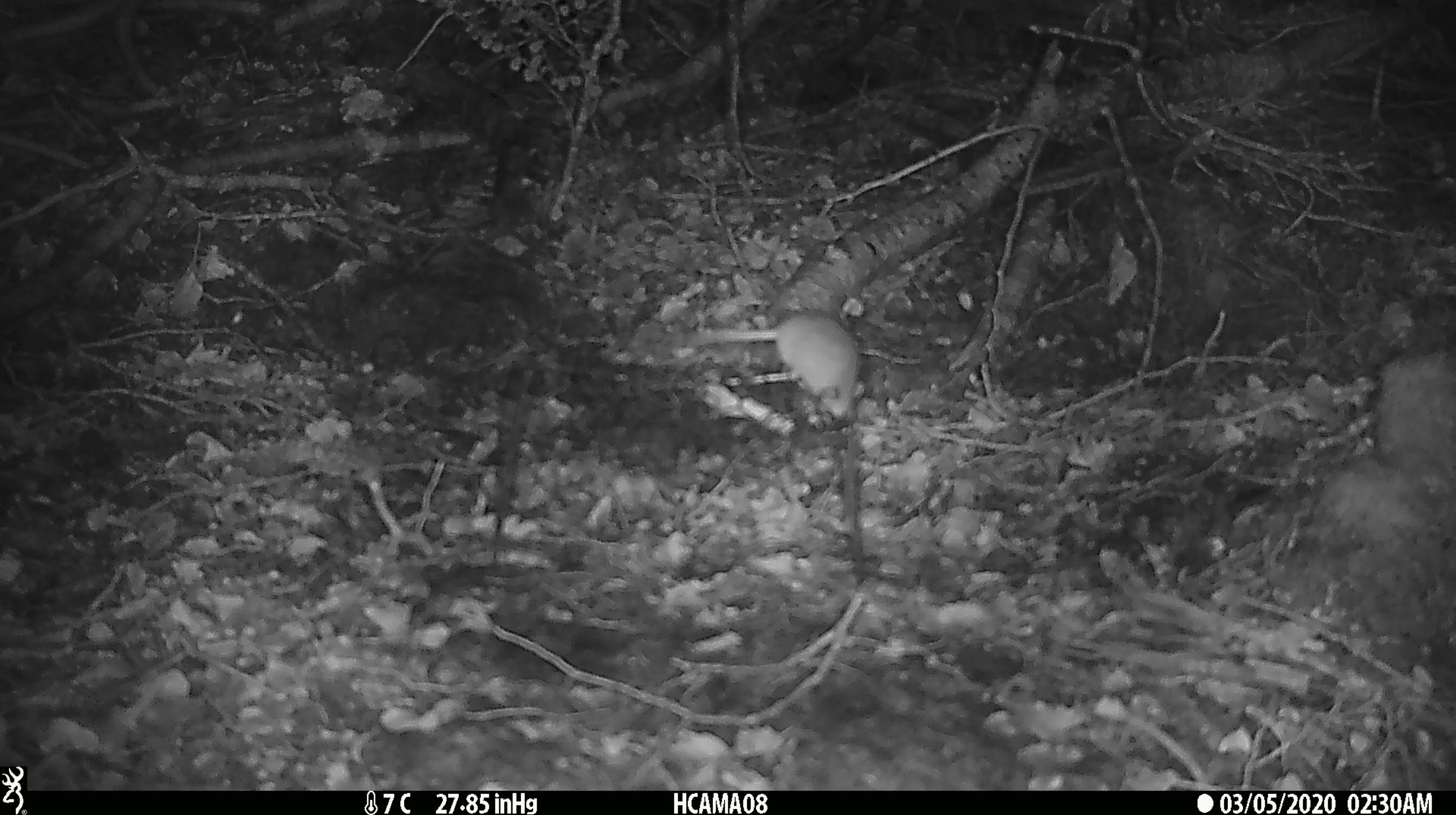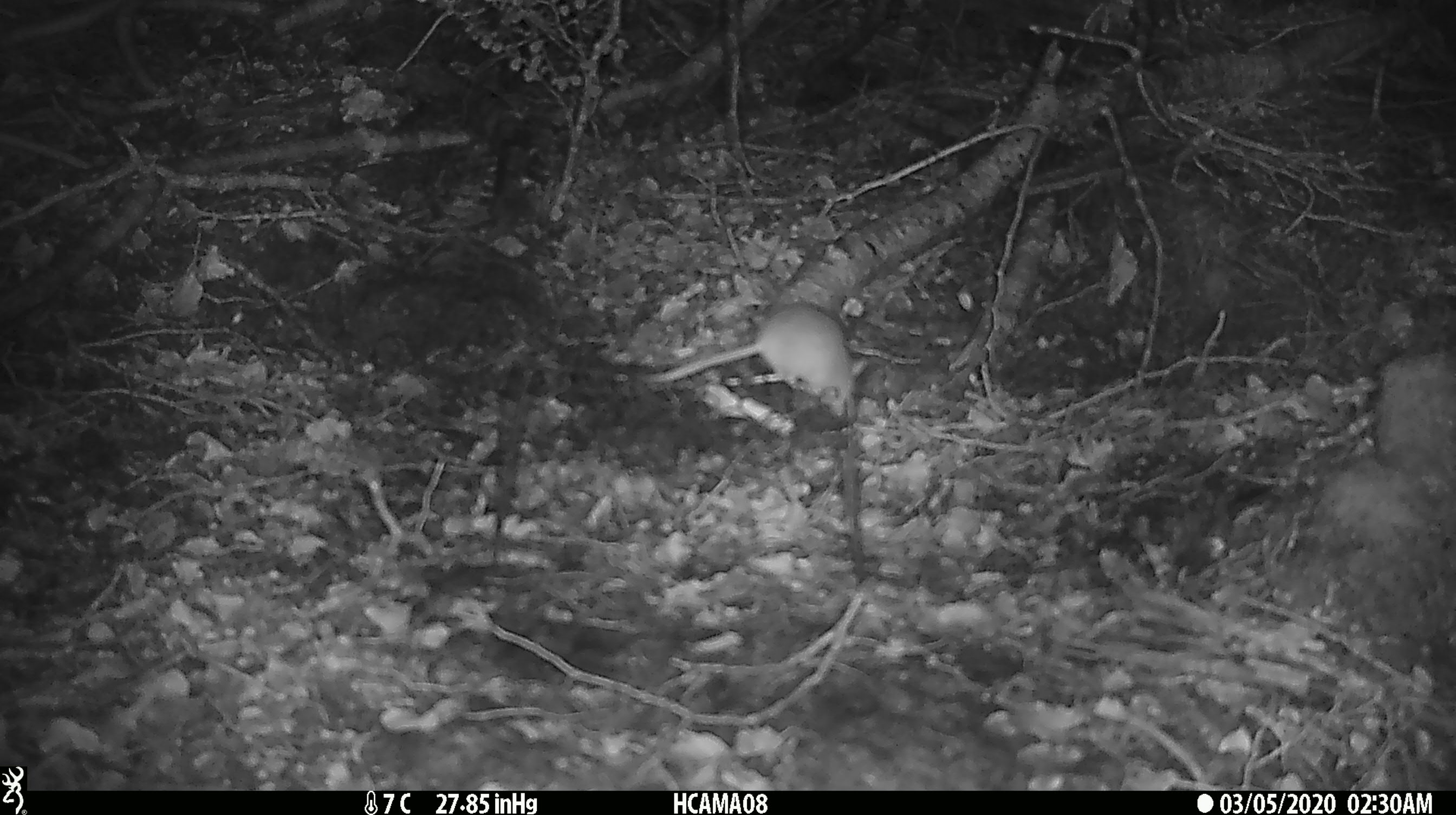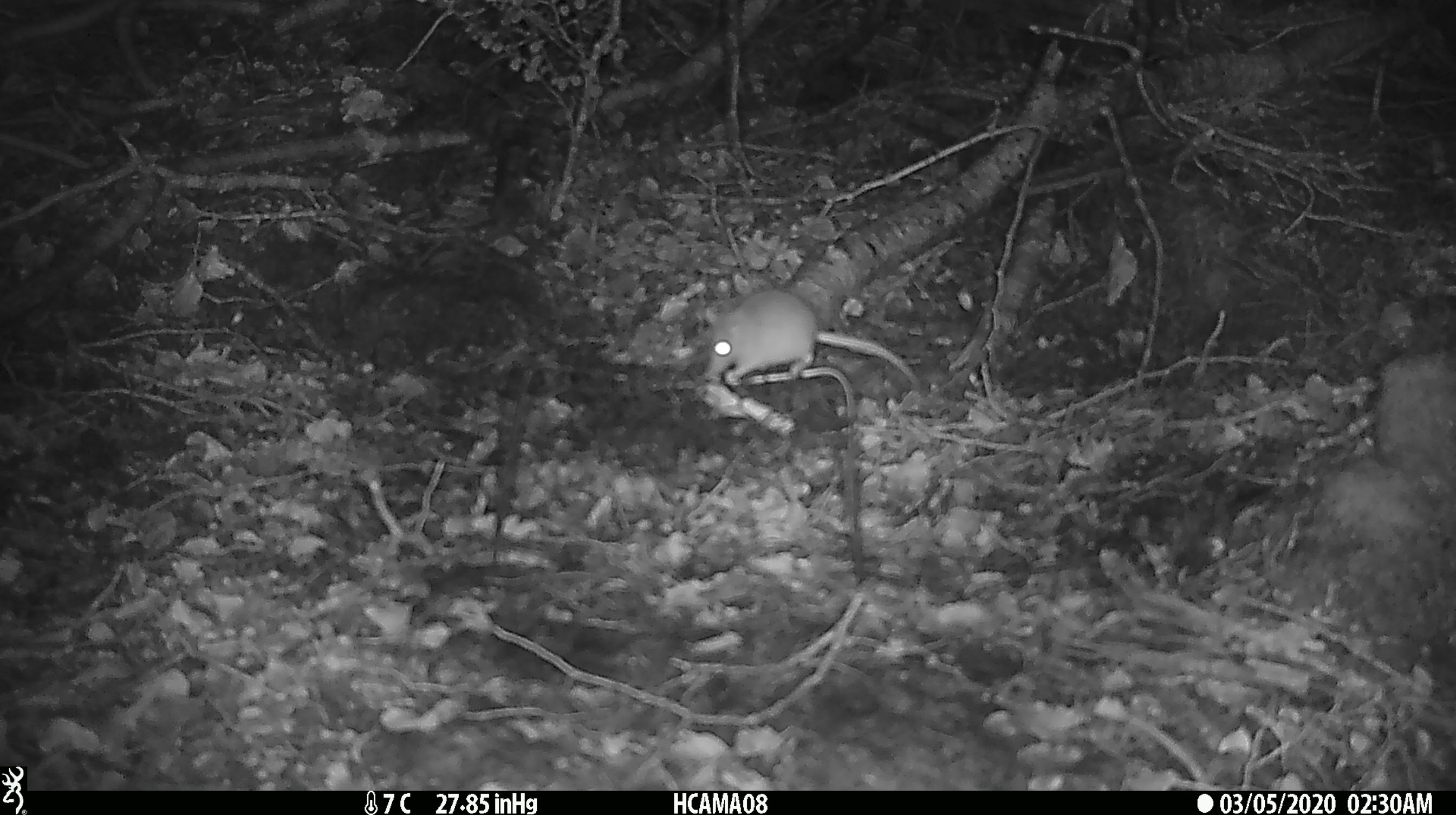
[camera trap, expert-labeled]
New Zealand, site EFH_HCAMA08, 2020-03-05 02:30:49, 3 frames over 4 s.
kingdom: Animalia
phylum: Chordata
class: Mammalia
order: Rodentia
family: Muridae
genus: Mus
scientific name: Mus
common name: mouse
Mouse (Mus).